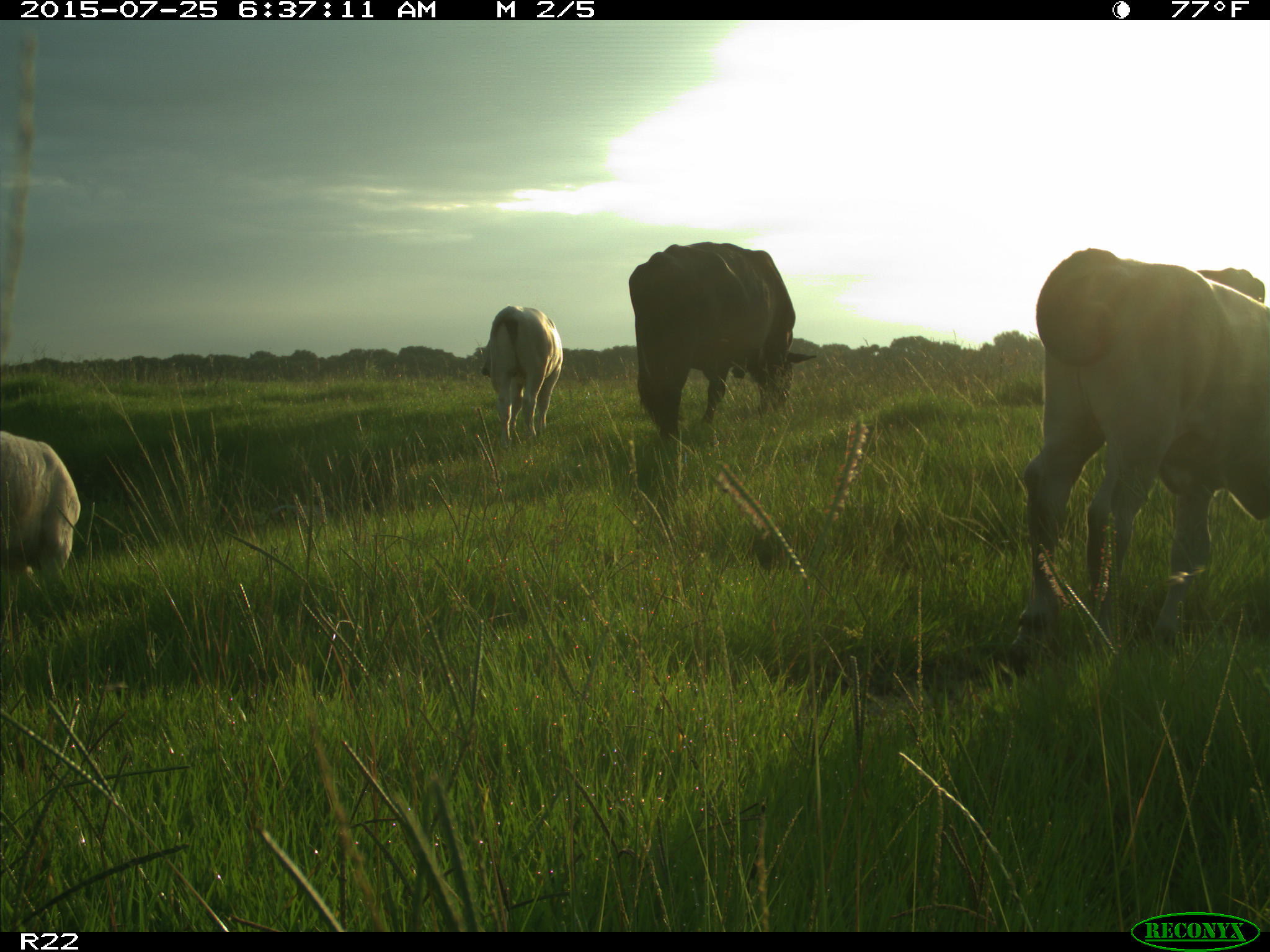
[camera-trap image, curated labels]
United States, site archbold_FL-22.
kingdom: Animalia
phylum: Chordata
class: Mammalia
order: Artiodactyla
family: Bovidae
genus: Bos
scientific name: Bos taurus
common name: domestic cow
Bos taurus (domestic cow).